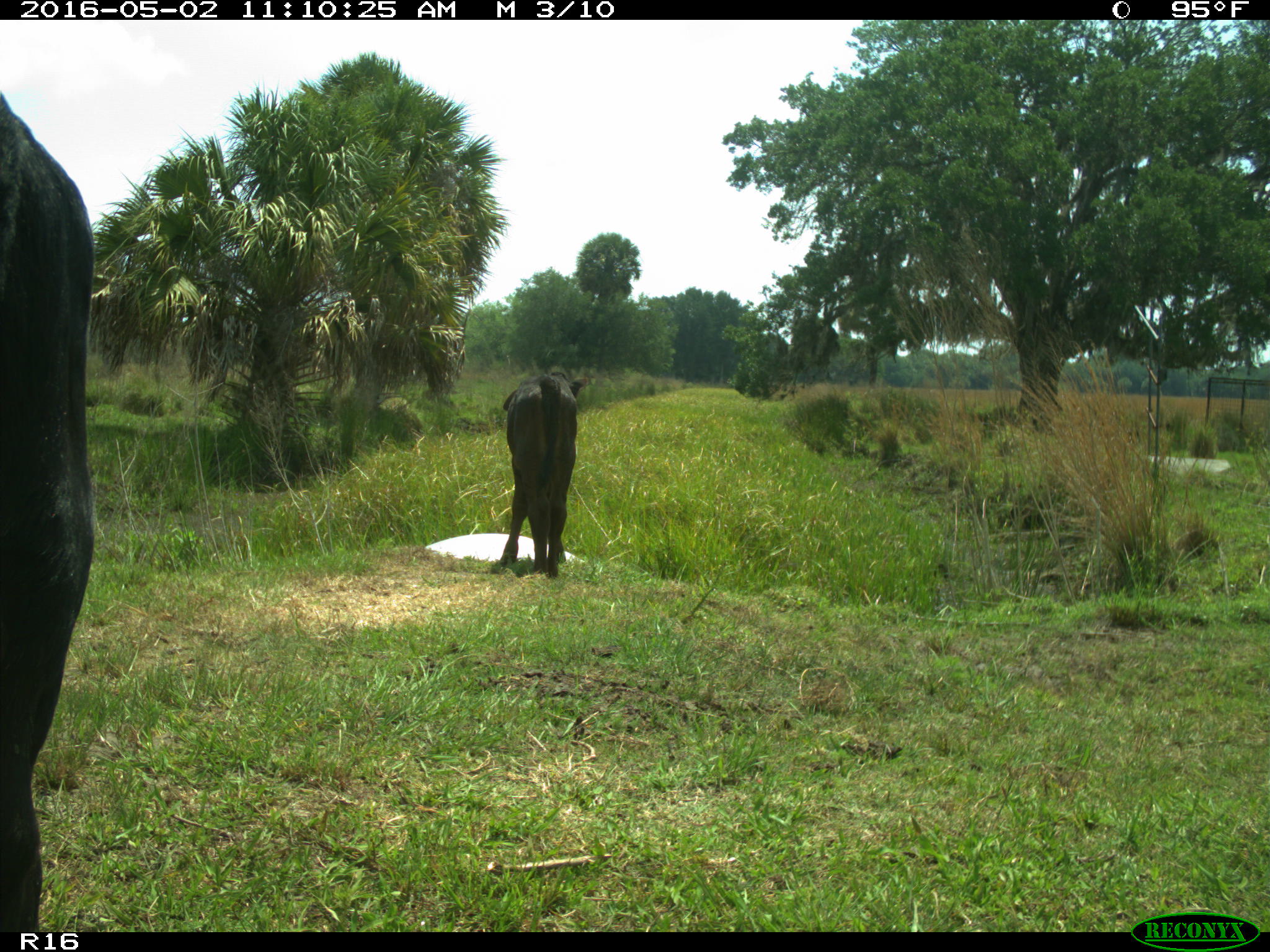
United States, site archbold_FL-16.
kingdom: Animalia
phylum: Chordata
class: Mammalia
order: Artiodactyla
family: Bovidae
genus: Bos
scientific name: Bos taurus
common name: domestic cow